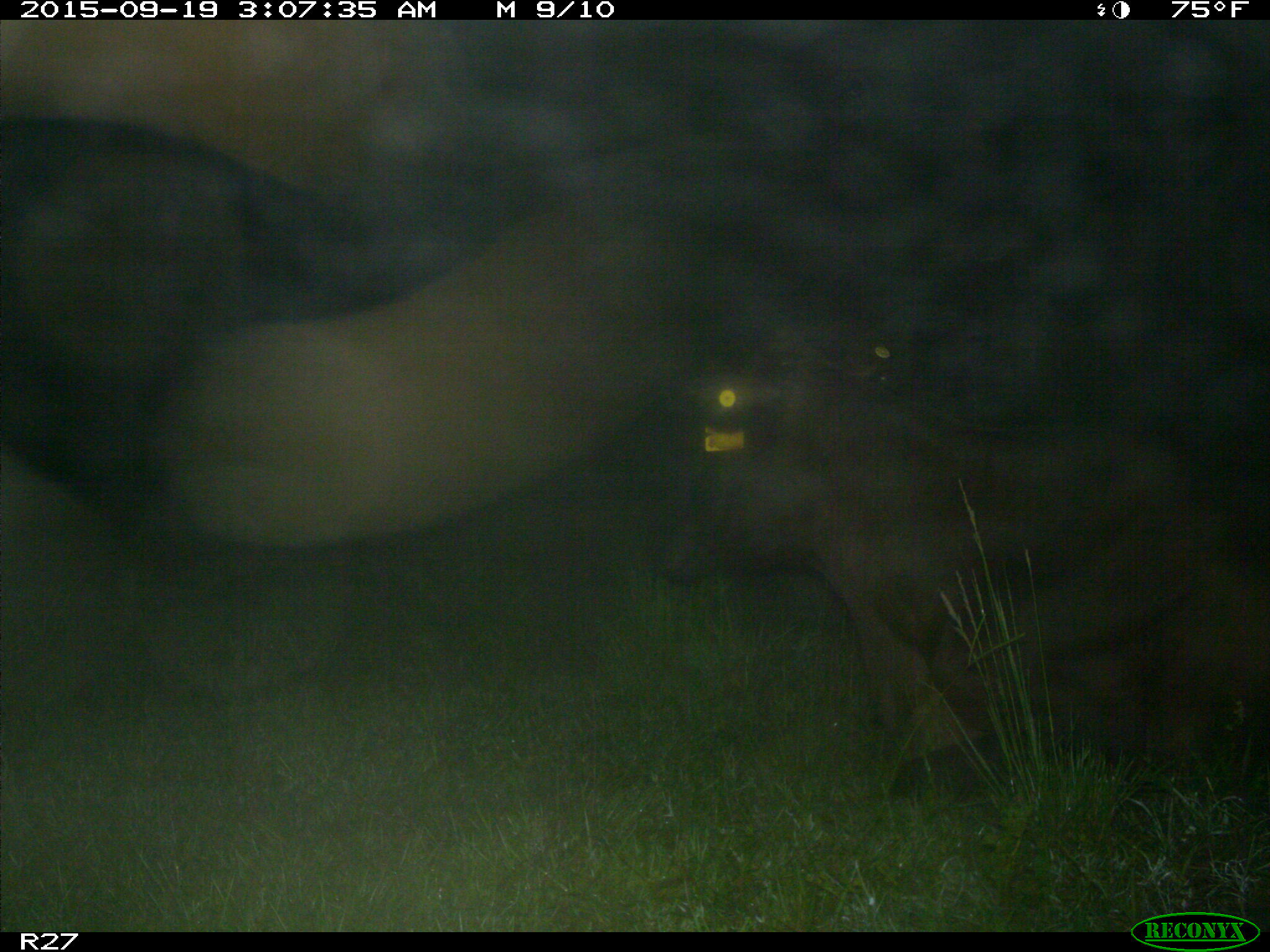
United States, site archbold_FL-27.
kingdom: Animalia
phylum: Chordata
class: Mammalia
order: Artiodactyla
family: Bovidae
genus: Bos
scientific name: Bos taurus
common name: domestic cow